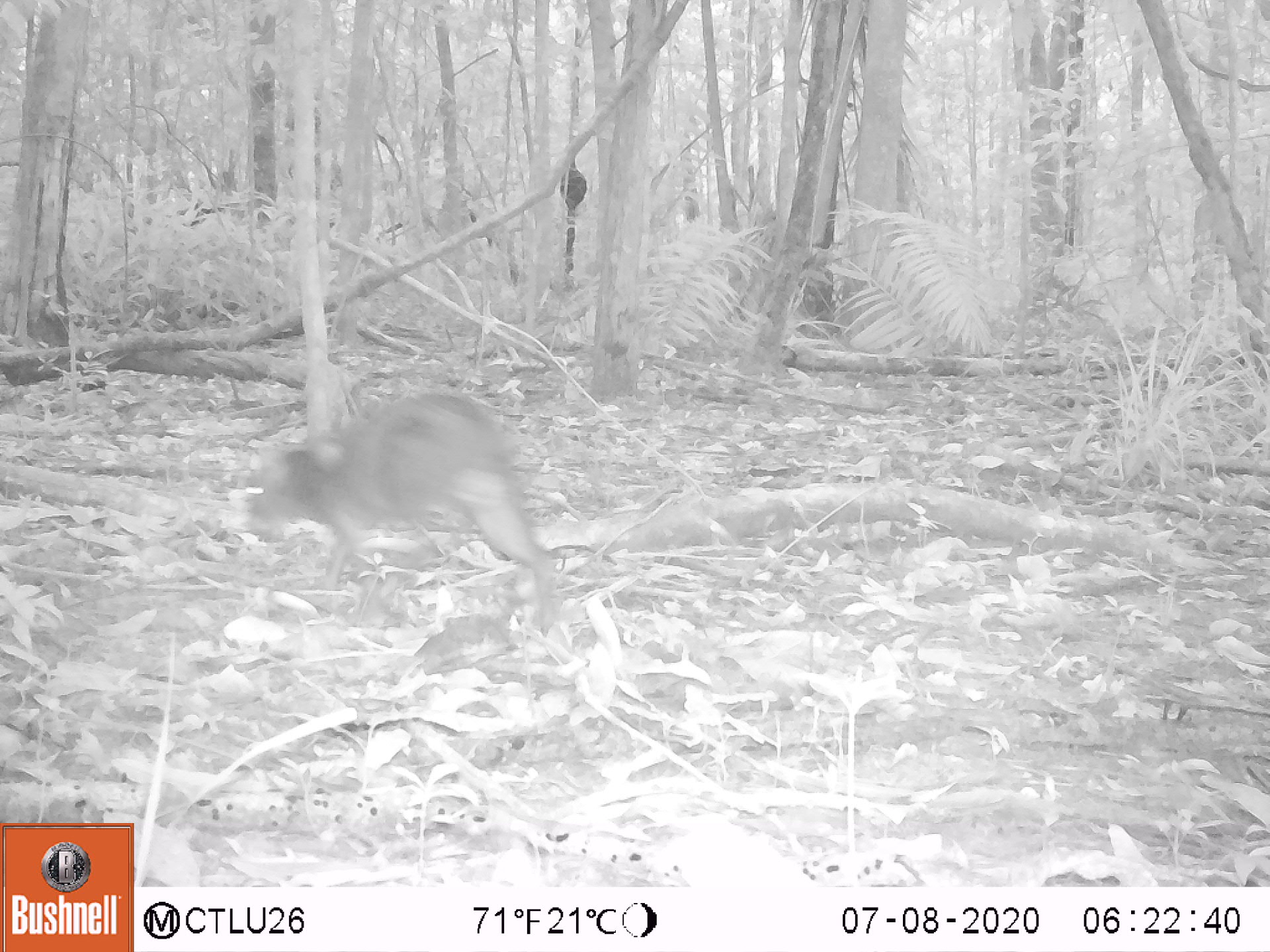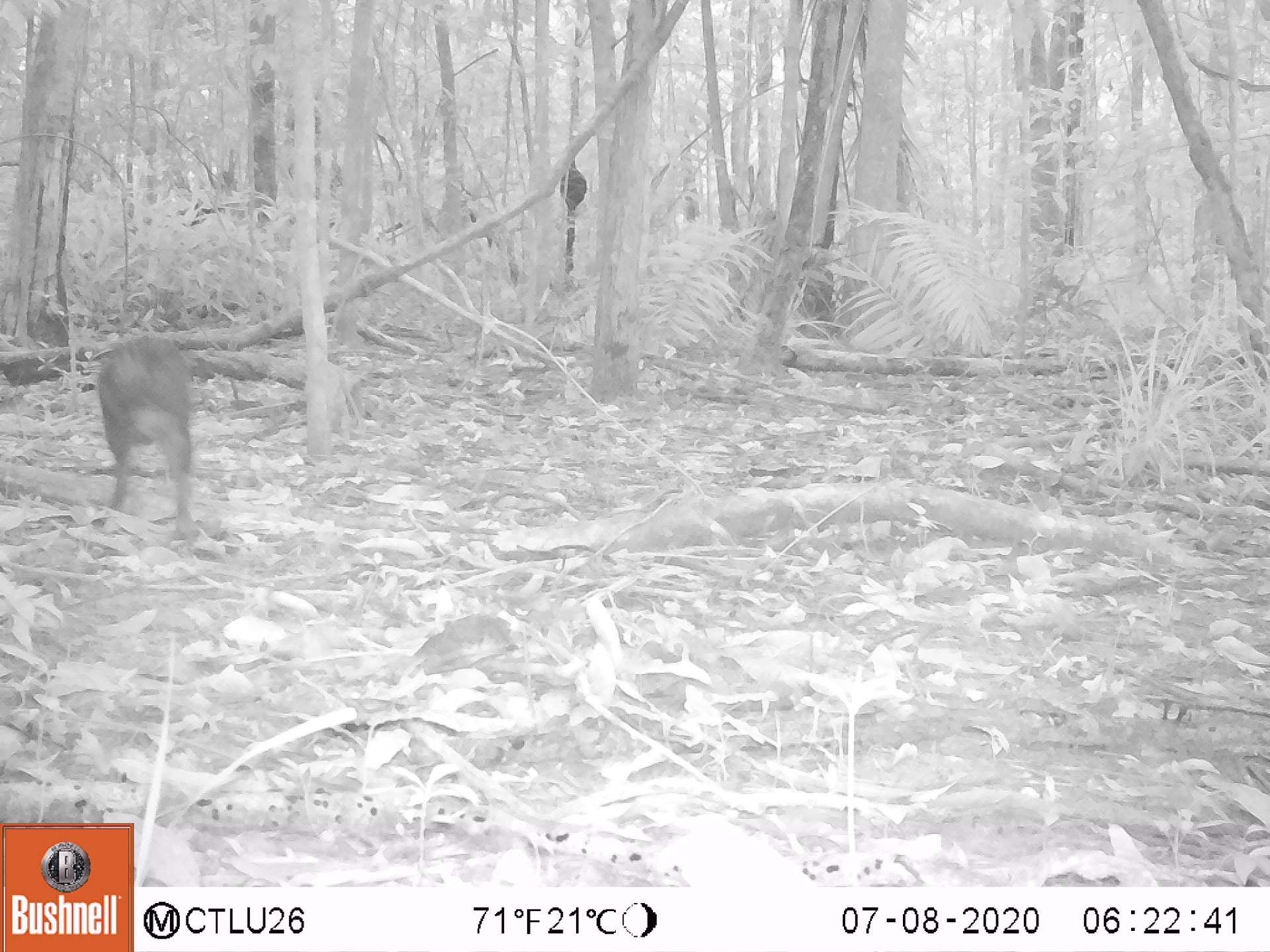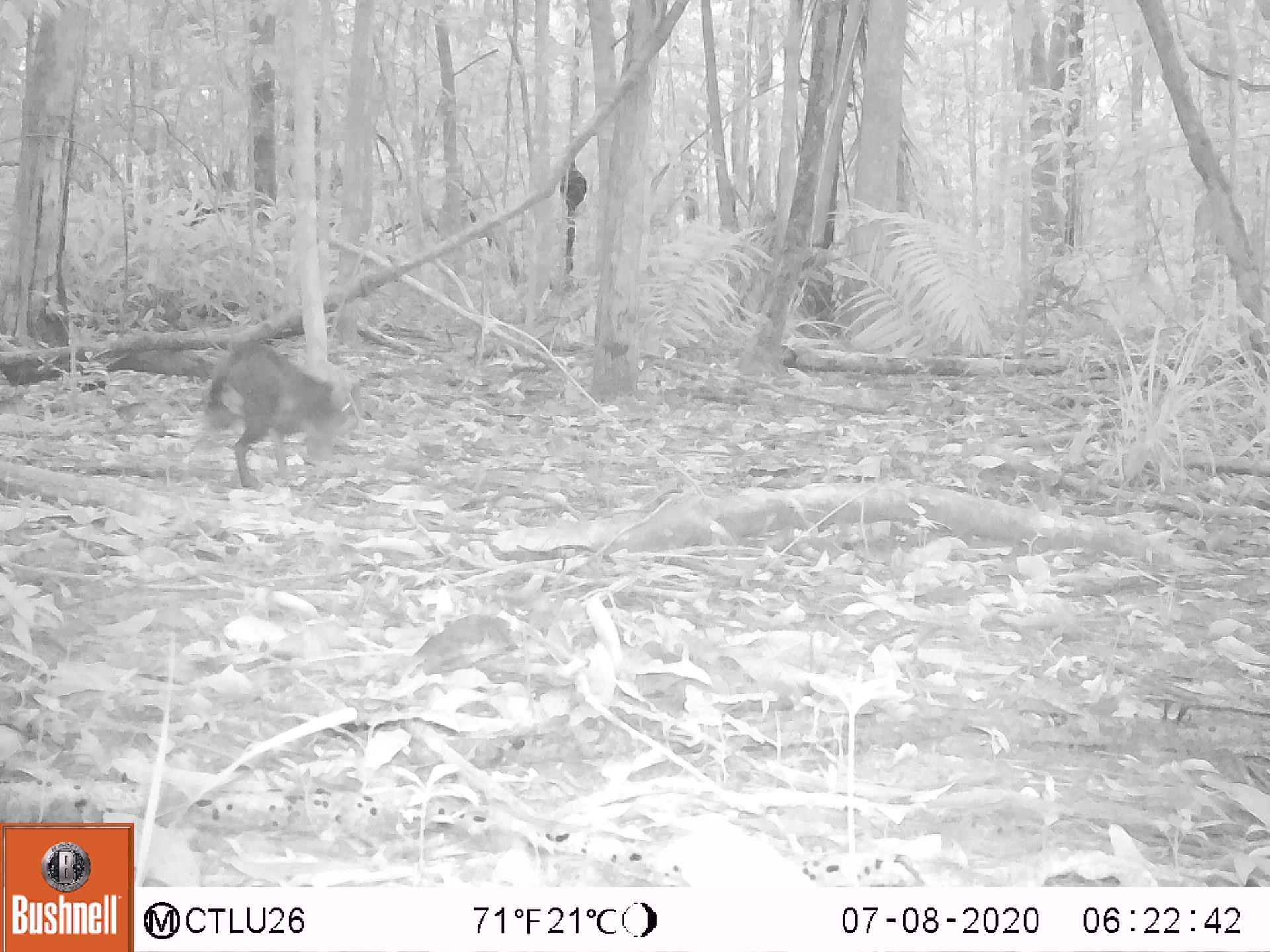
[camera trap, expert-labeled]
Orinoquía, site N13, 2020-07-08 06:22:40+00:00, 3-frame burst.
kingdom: Animalia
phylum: Chordata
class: Mammalia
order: Rodentia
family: Dasyproctidae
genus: Dasyprocta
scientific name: Dasyprocta fuliginosa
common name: black agouti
Black agouti (Dasyprocta fuliginosa).